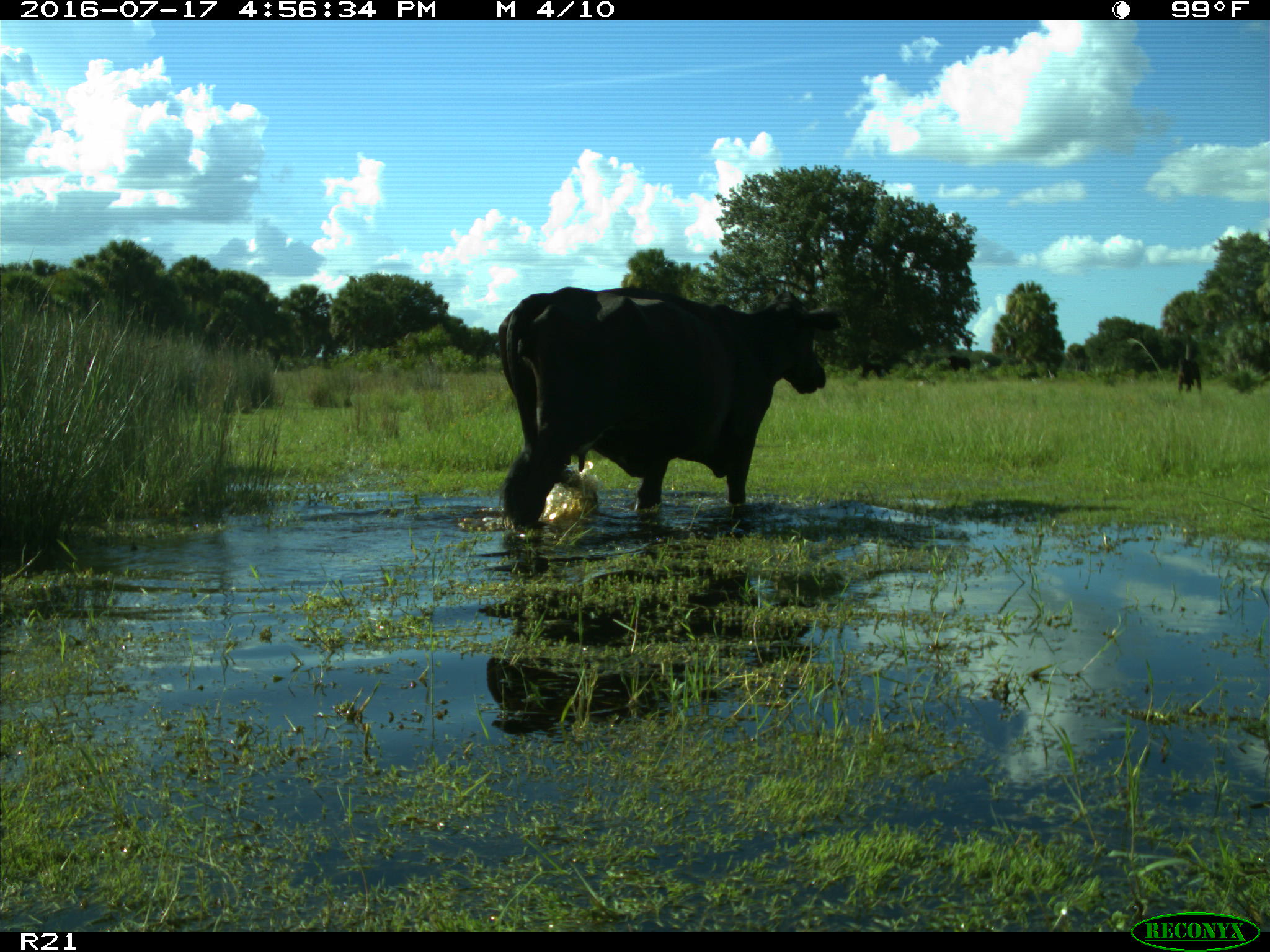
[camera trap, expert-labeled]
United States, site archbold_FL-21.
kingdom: Animalia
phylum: Chordata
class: Mammalia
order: Artiodactyla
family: Bovidae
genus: Bos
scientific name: Bos taurus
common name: domestic cow